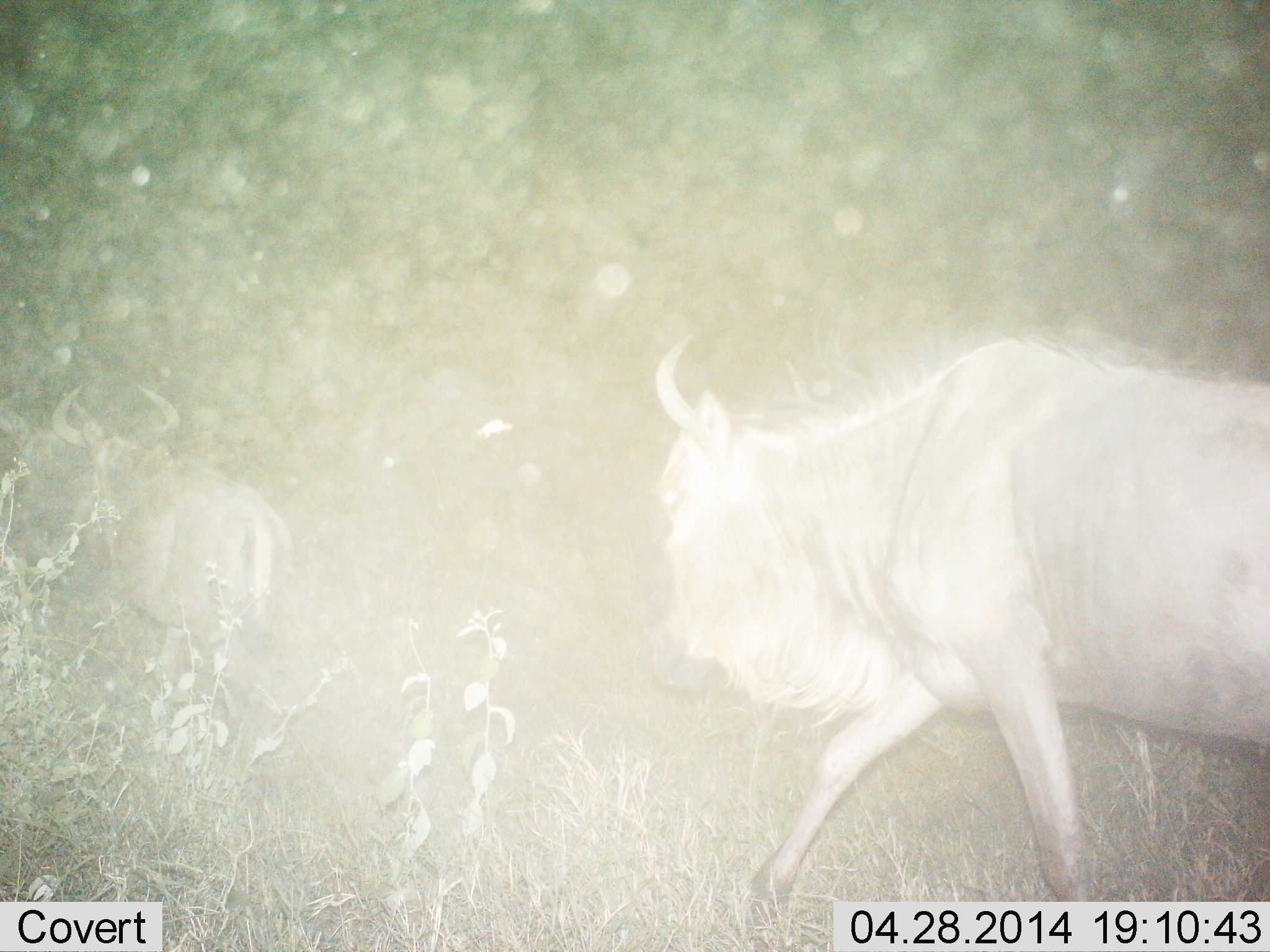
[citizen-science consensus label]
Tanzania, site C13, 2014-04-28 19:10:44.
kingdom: Animalia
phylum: Chordata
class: Mammalia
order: Artiodactyla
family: Bovidae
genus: Connochaetes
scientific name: Connochaetes taurinus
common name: blue wildebeest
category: wildebeest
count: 2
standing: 0%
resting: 0%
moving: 100%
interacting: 0%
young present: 0%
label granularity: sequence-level